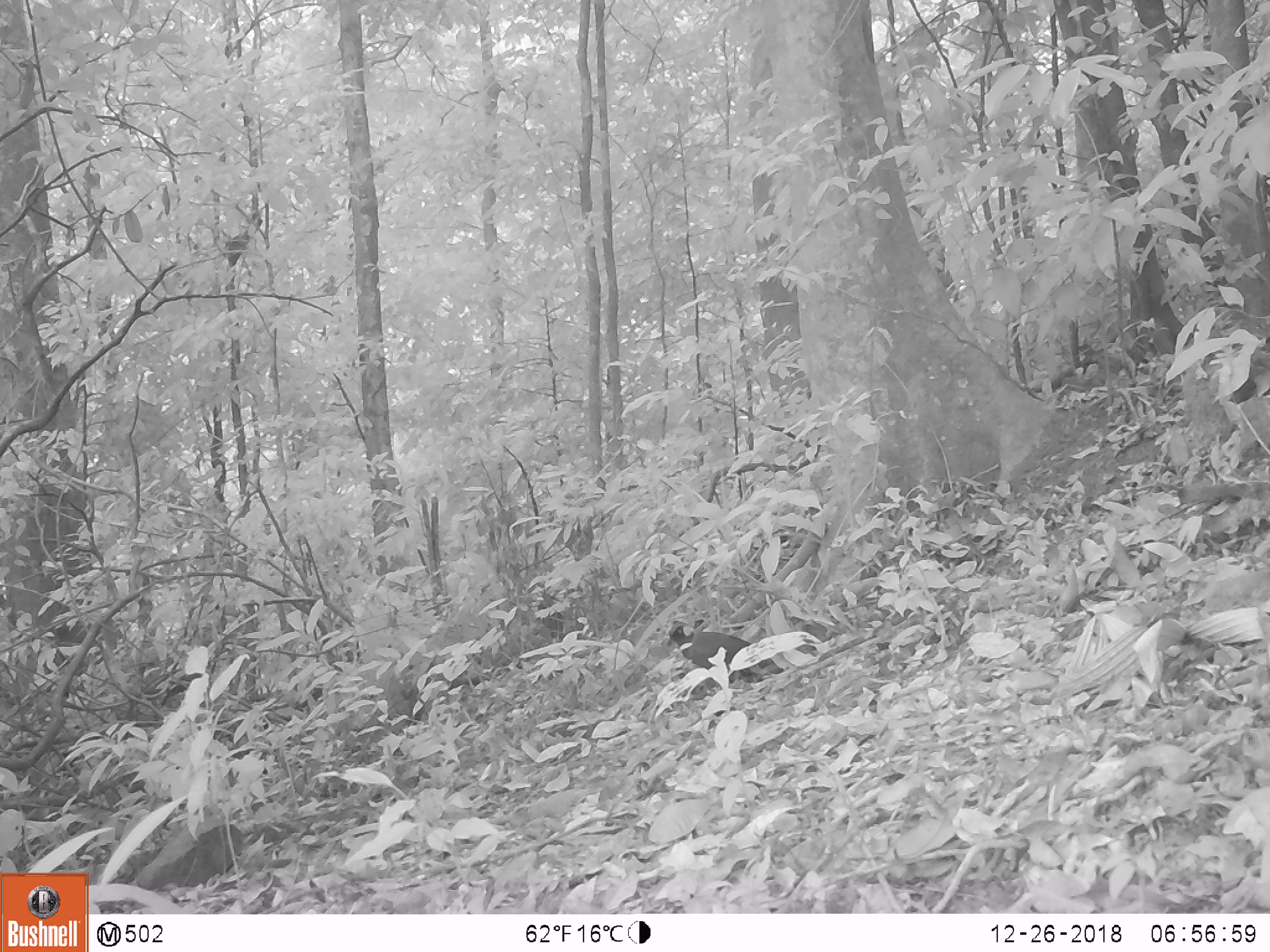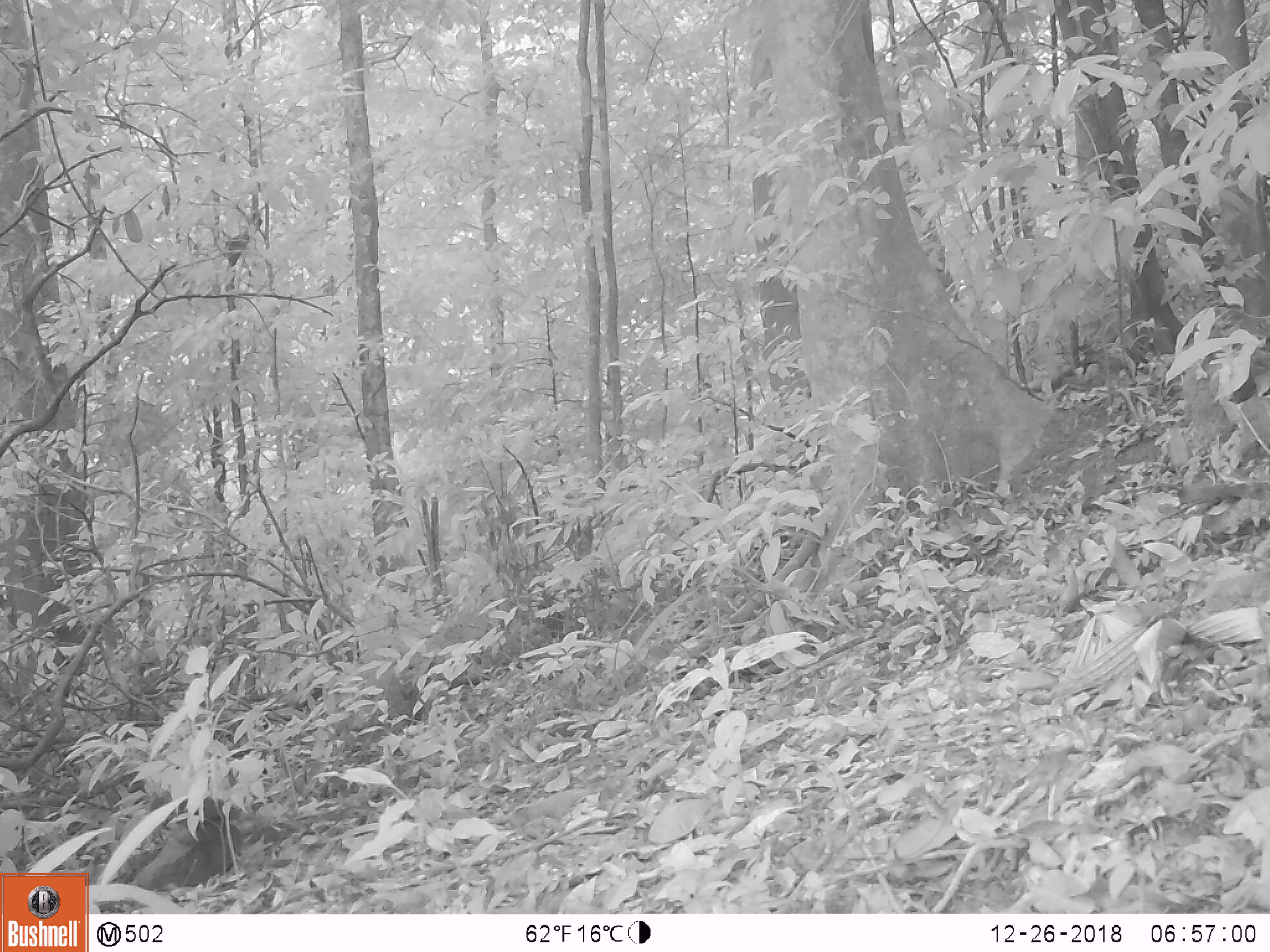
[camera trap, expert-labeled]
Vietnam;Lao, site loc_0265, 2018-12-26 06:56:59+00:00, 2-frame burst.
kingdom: Animalia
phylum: Chordata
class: Aves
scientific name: Aves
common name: bird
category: unidentified bird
Unidentified bird (bird) (Aves). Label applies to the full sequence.